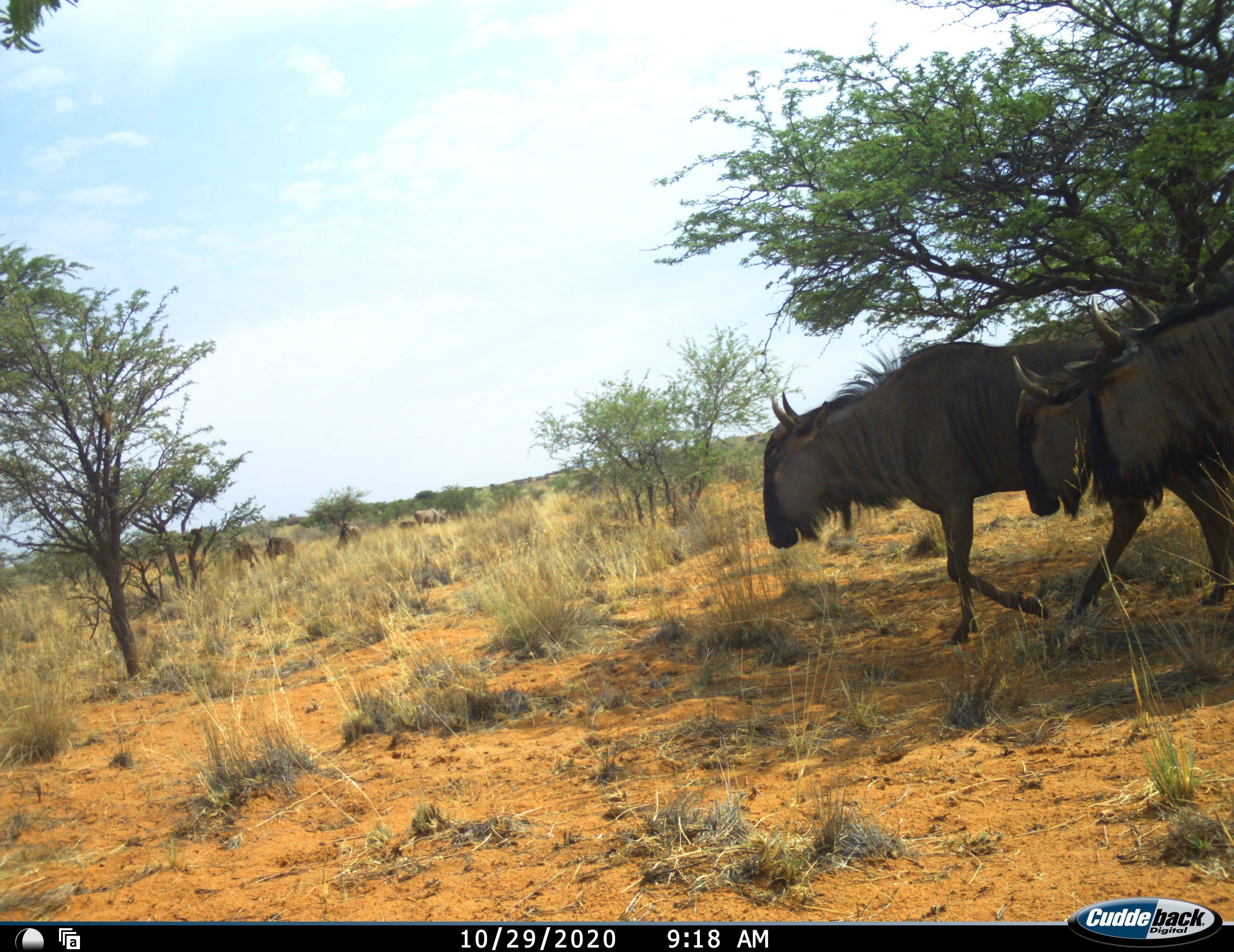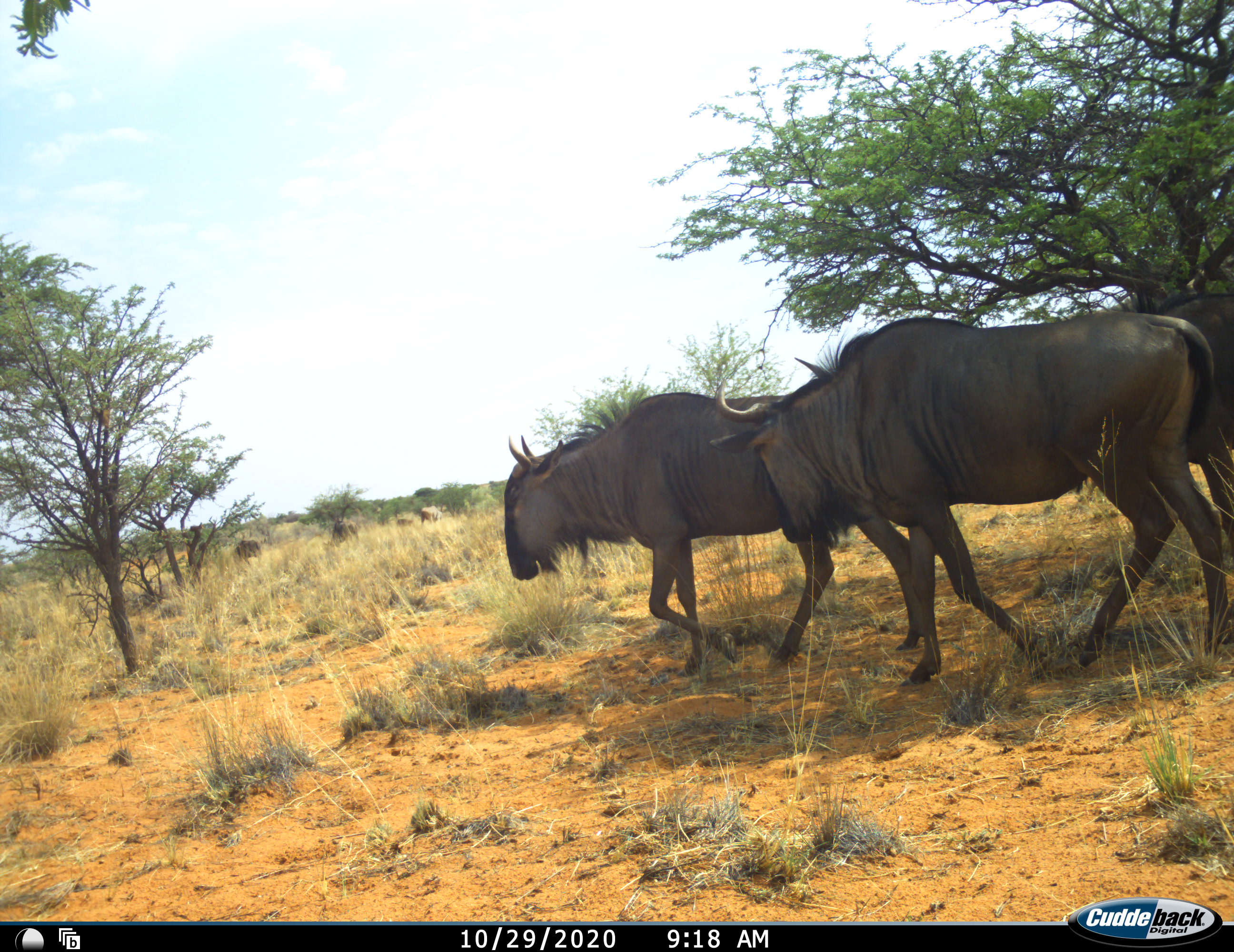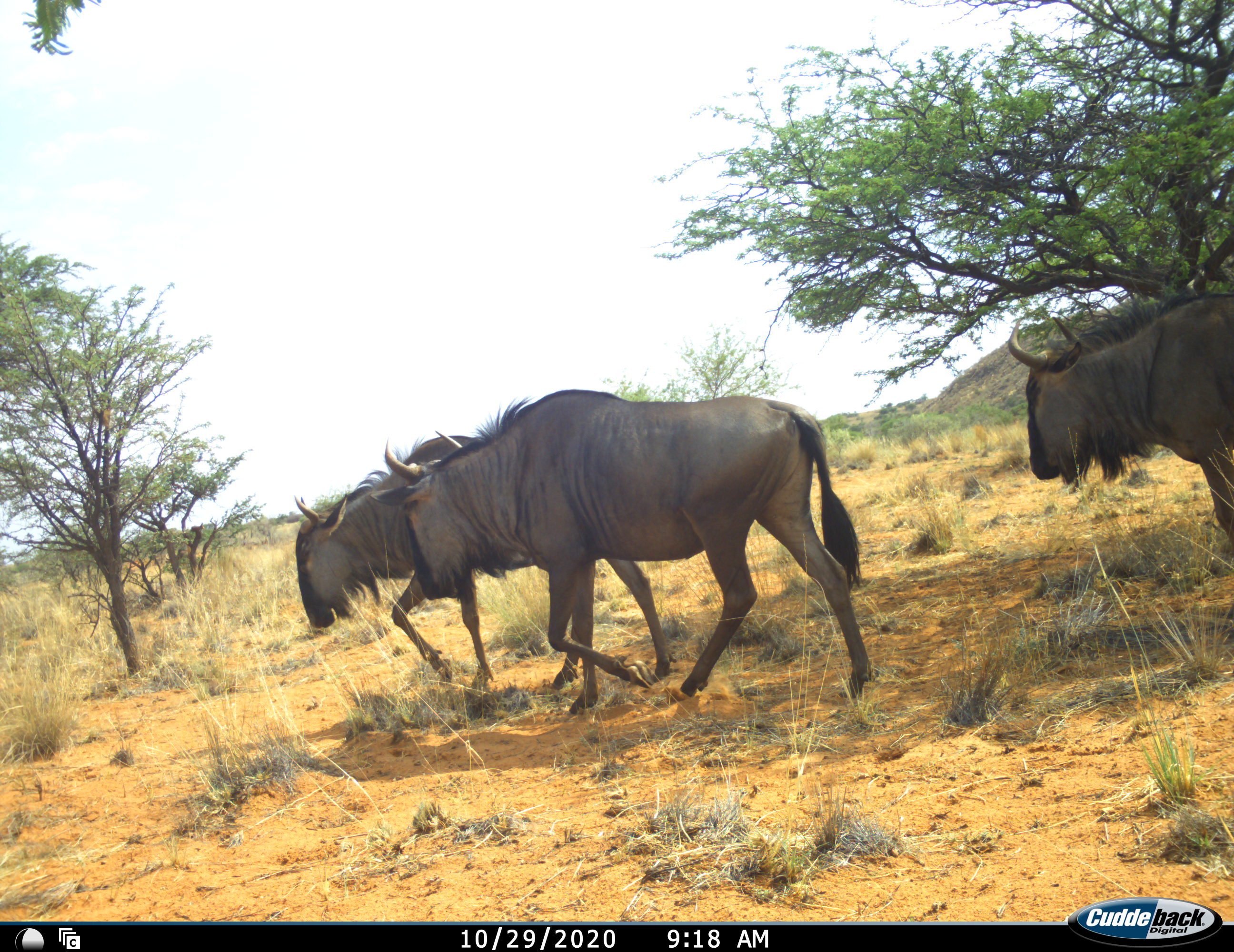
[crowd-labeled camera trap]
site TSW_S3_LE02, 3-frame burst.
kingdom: Animalia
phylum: Chordata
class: Mammalia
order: Artiodactyla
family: Bovidae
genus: Connochaetes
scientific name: Connochaetes taurinus taurinus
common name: blue wildebeest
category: wildebeestblue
Wildebeestblue (blue wildebeest) (Connochaetes taurinus taurinus), count 8. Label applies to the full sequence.